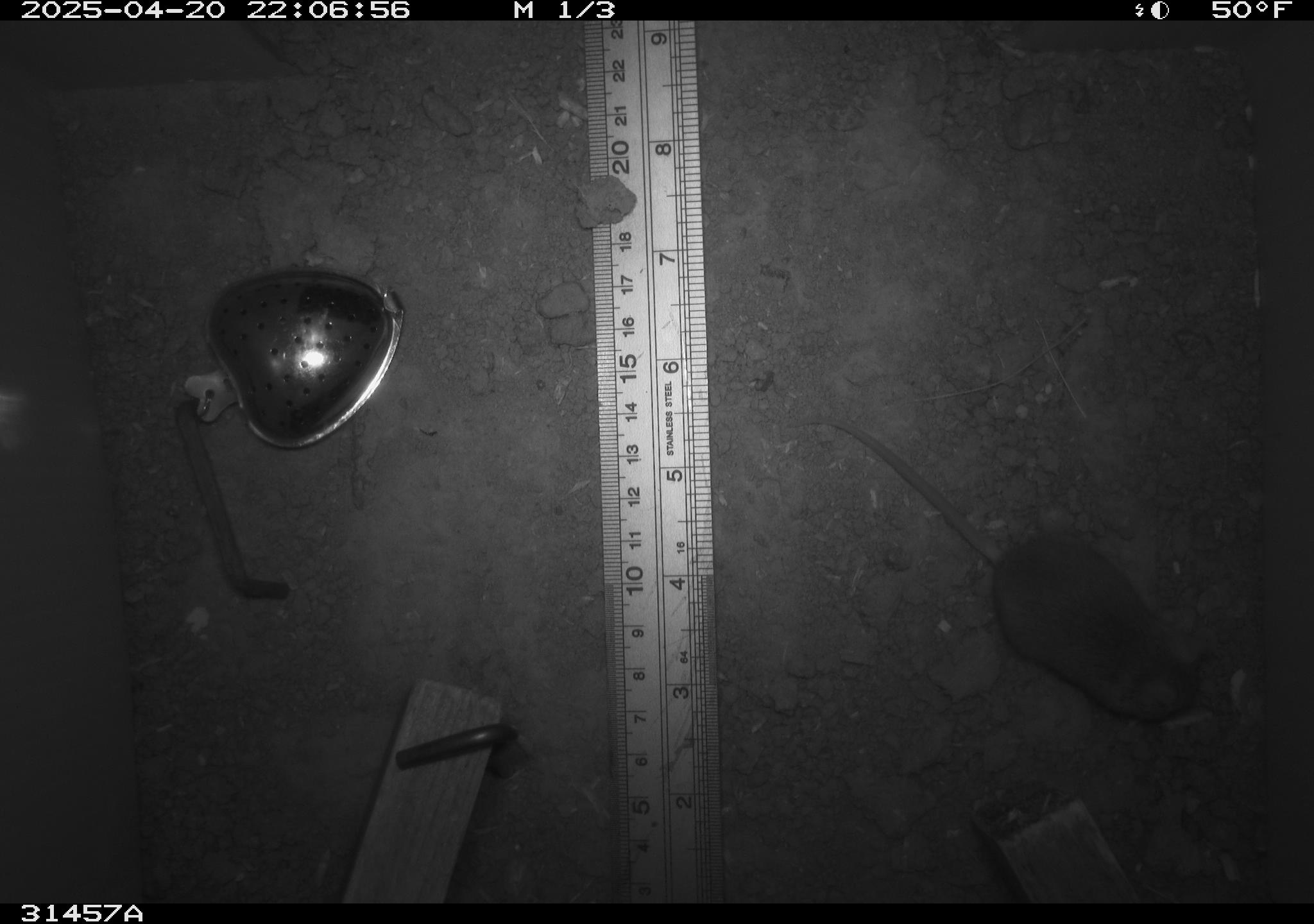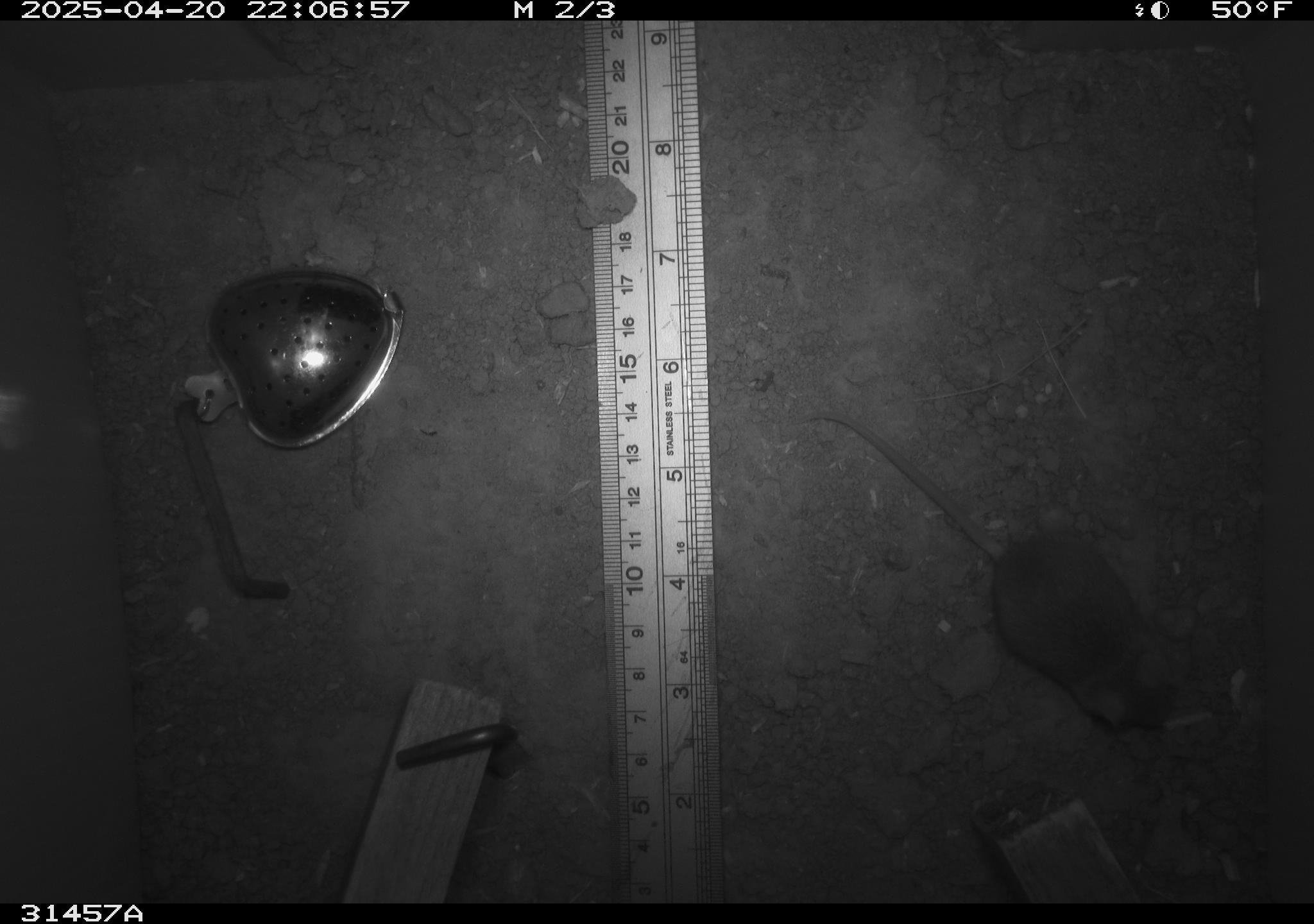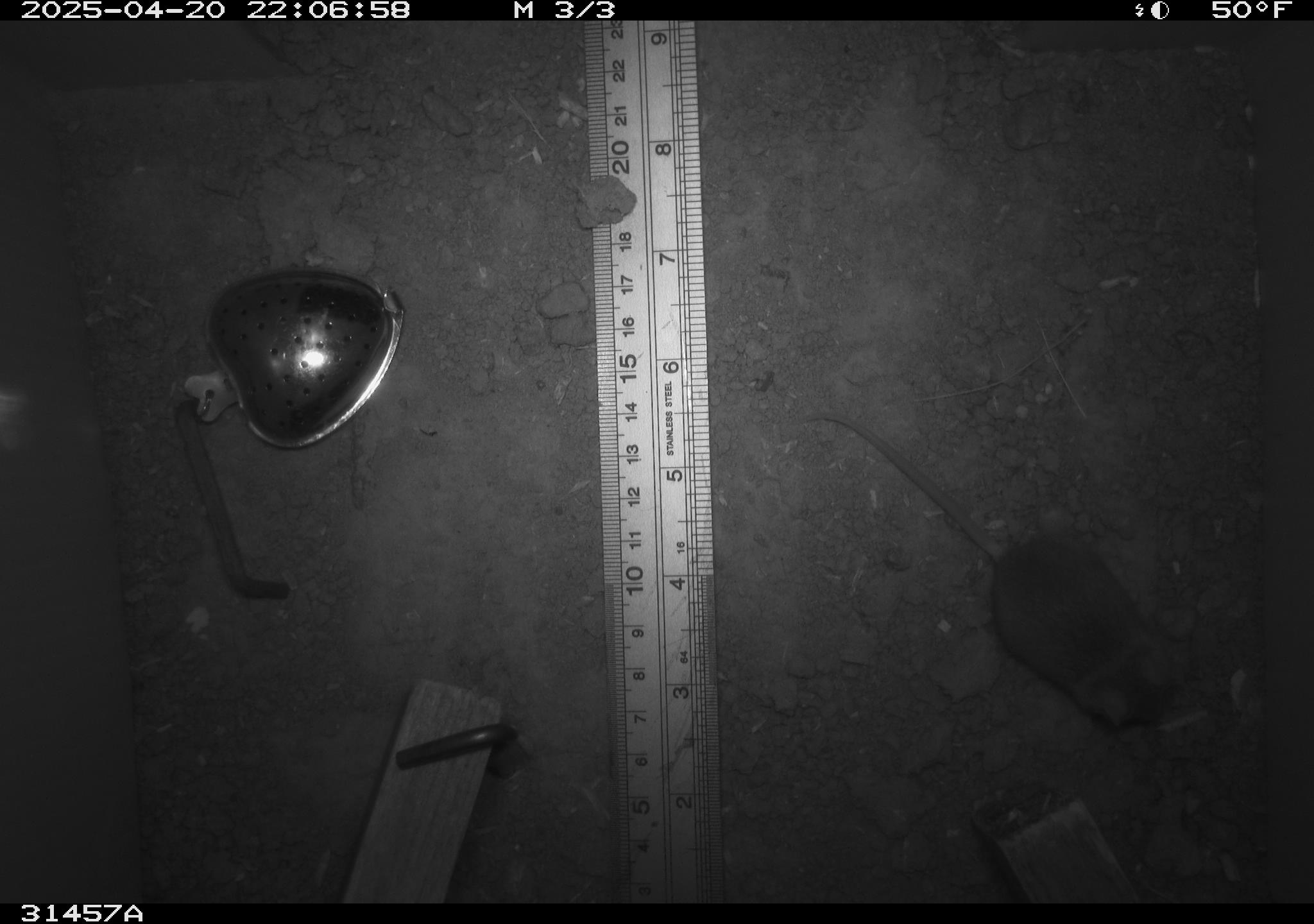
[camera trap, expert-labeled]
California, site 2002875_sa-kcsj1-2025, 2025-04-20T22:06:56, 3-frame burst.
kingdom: Animalia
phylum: Chordata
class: Mammalia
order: Rodentia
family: Muridae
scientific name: Muridae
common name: murids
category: muridae family